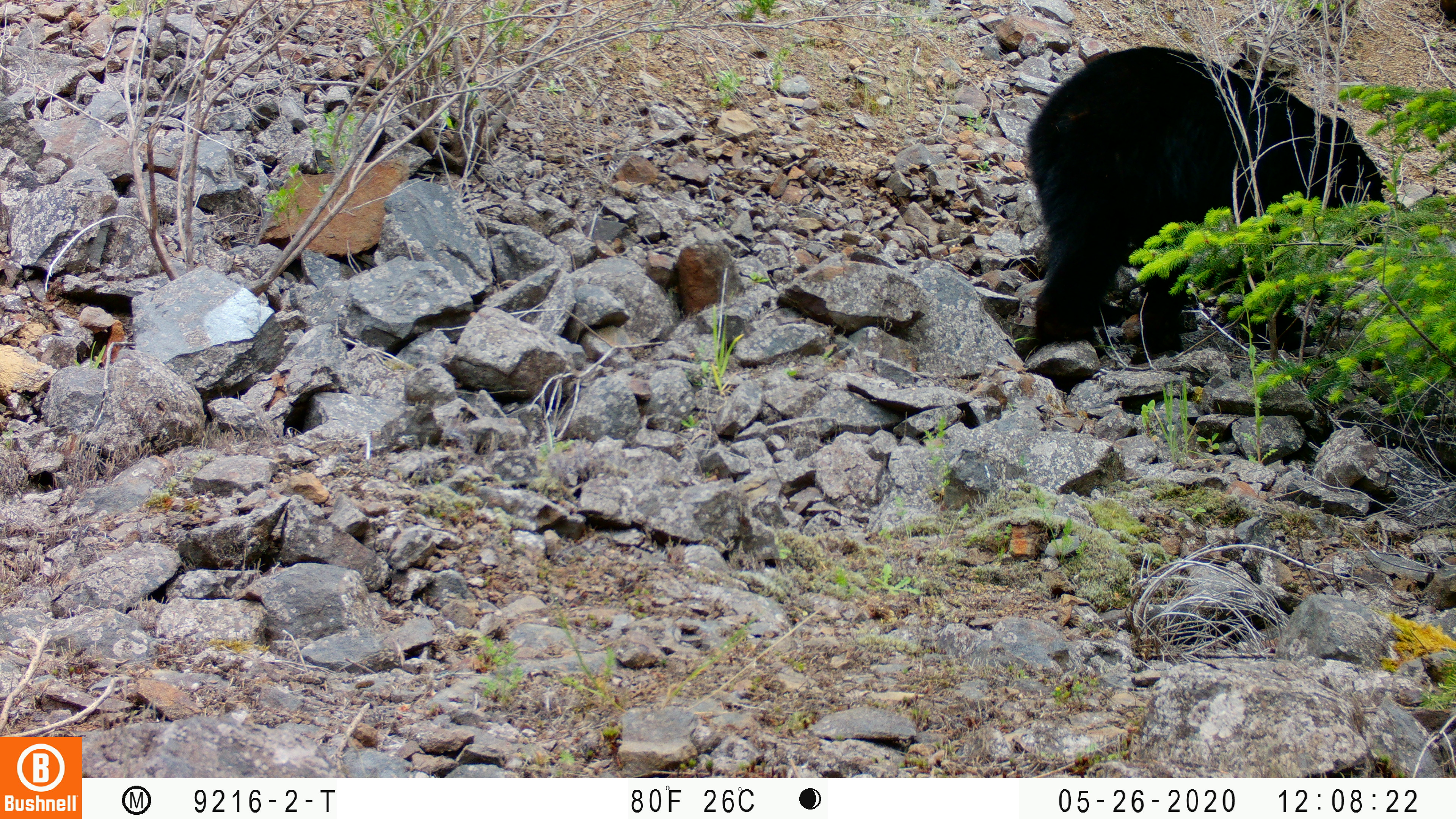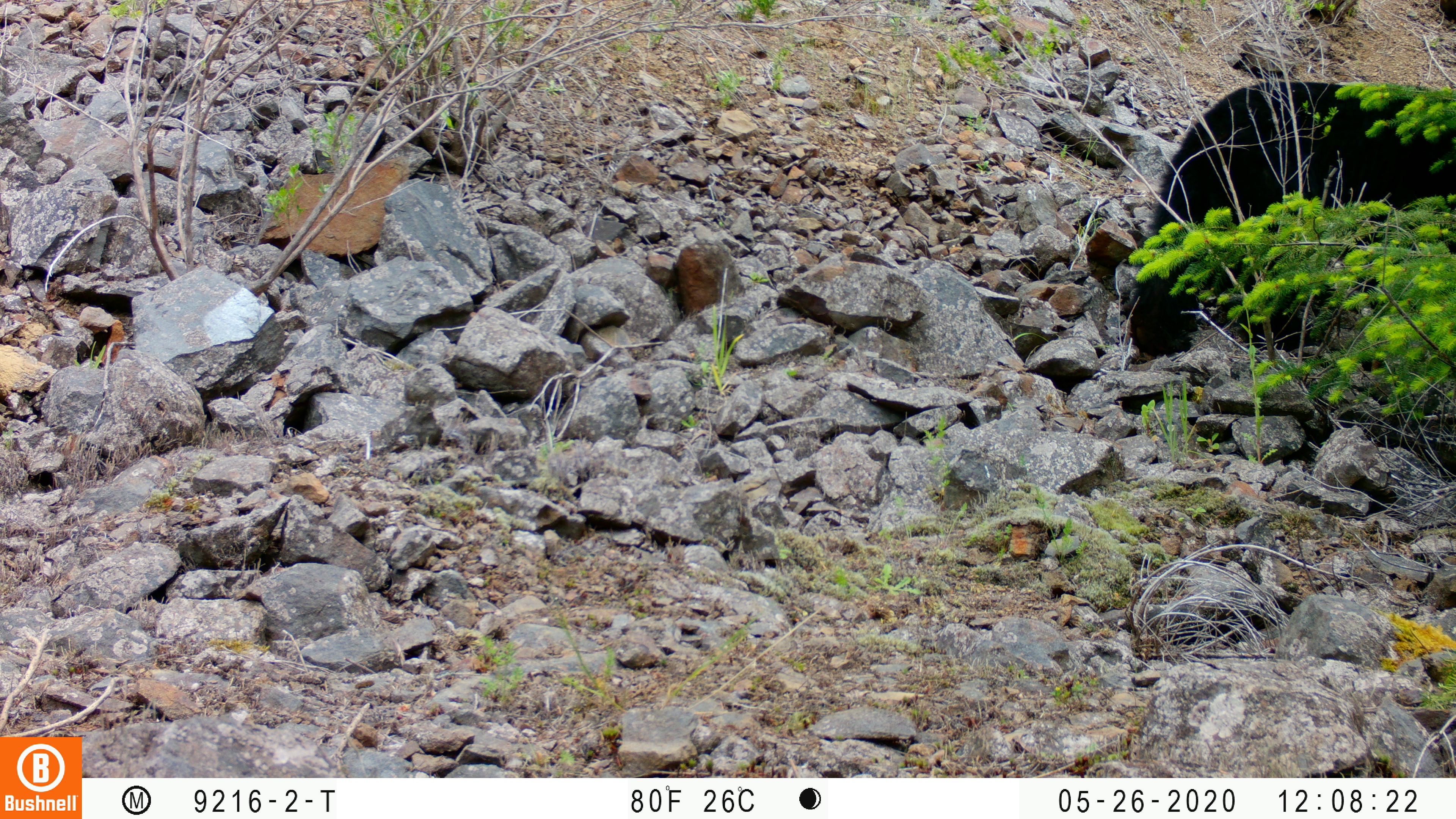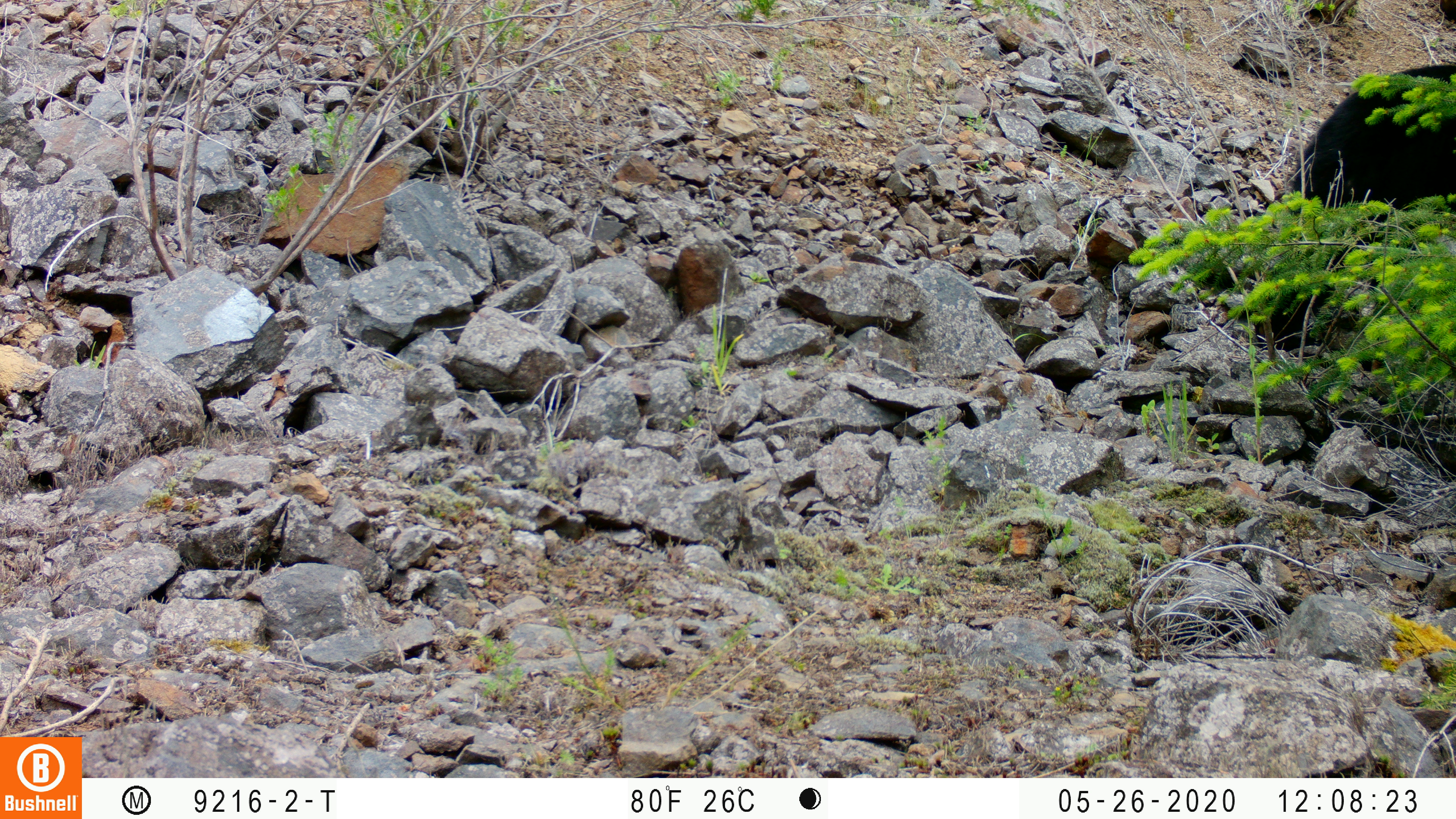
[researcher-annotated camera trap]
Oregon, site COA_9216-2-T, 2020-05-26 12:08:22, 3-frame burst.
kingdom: Animalia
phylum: Chordata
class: Mammalia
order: Carnivora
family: Ursidae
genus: Ursus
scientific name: Ursus americanus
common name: american black bear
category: black bear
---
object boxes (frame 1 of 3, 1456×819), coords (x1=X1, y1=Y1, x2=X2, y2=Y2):
black bear: (x1=1021, y1=43, x2=1400, y2=371)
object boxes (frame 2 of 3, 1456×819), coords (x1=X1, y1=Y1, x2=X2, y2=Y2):
black bear: (x1=1082, y1=72, x2=1453, y2=384)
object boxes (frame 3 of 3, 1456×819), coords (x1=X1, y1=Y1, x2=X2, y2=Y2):
black bear: (x1=1285, y1=56, x2=1451, y2=229)